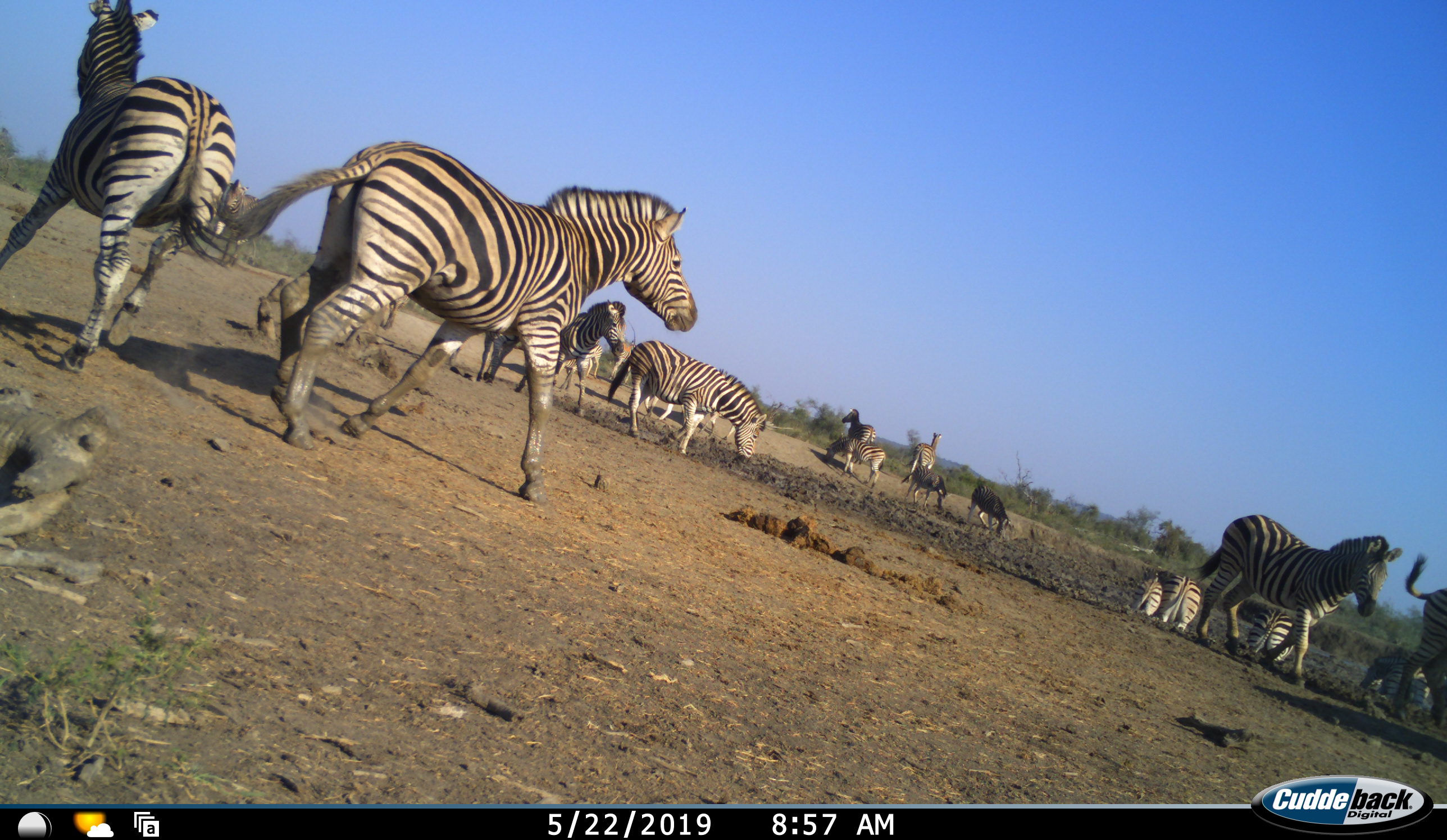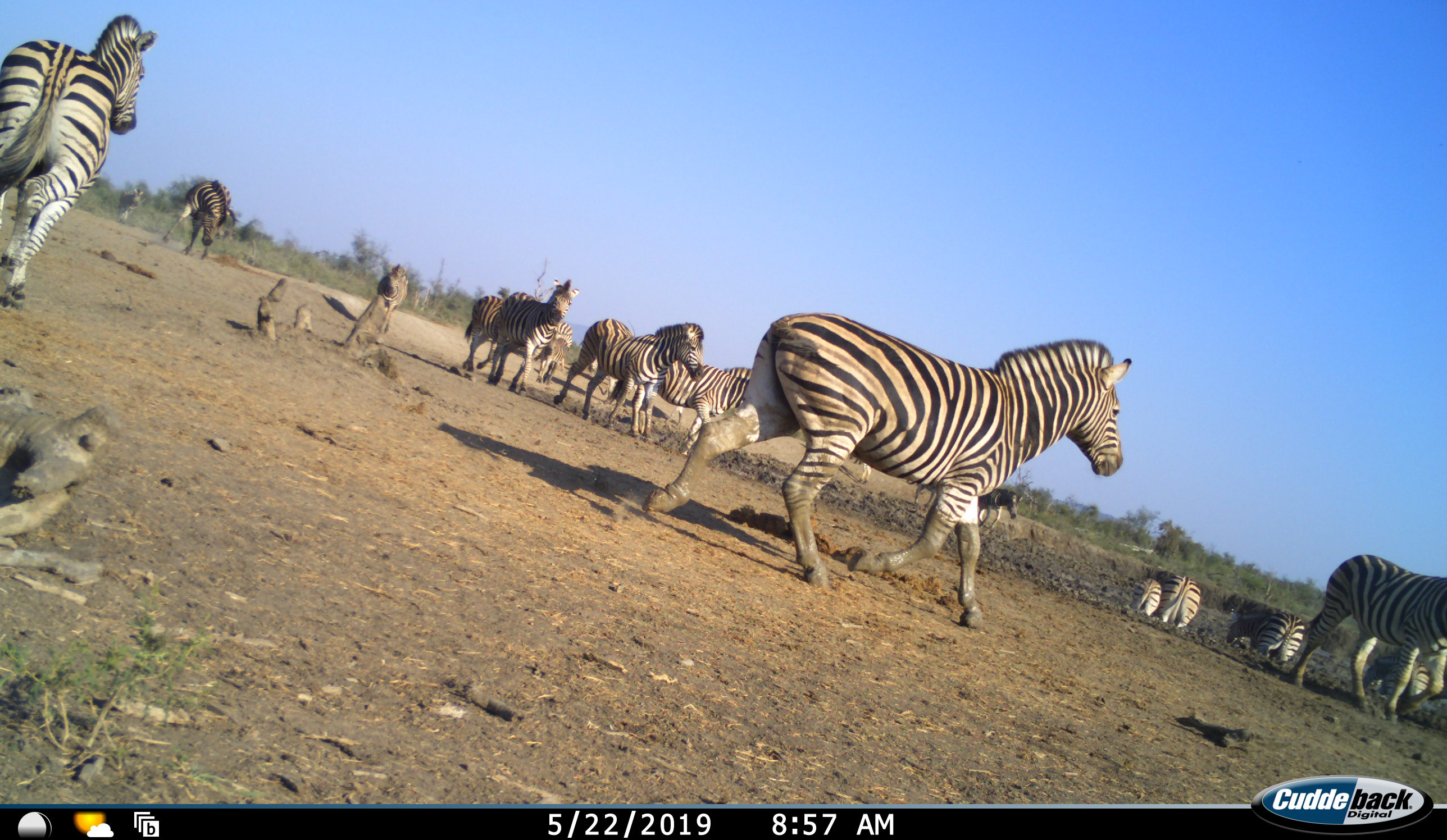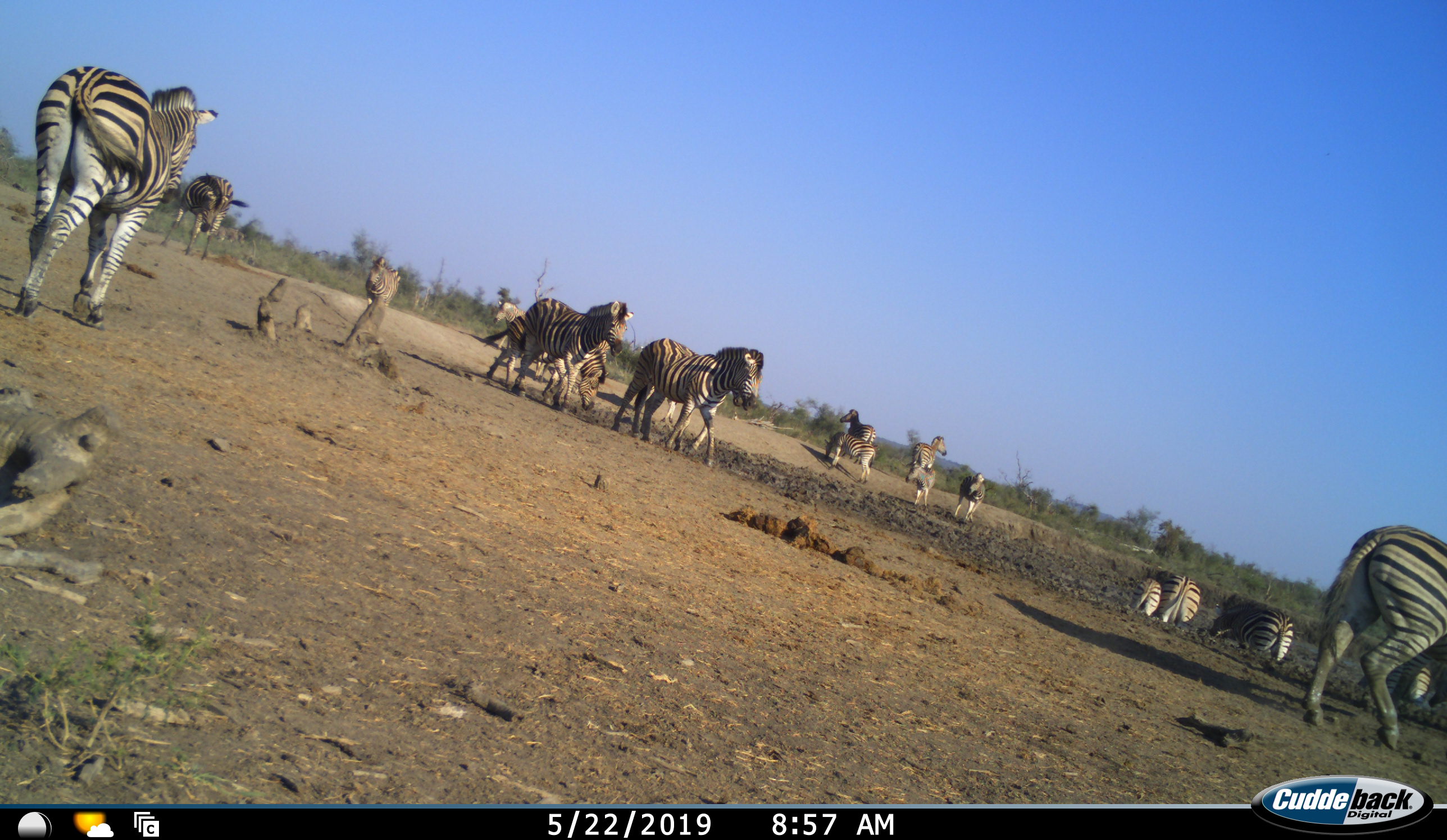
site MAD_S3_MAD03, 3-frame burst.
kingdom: Animalia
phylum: Chordata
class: Mammalia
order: Perissodactyla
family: Equidae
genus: Equus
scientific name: Equus quagga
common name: plains zebra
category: zebraplains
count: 11-50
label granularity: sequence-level